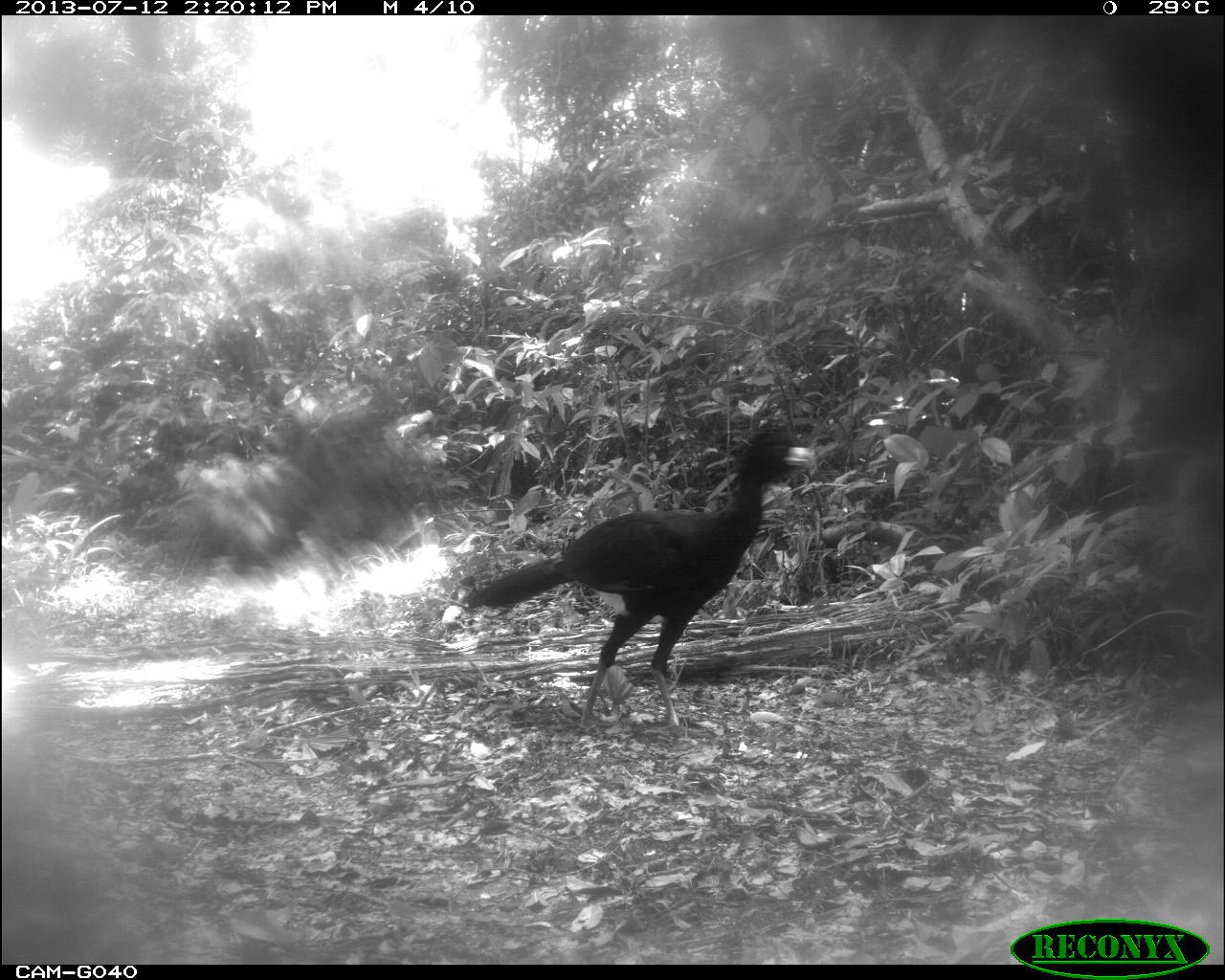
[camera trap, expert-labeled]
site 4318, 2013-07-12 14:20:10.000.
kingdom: Animalia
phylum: Chordata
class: Aves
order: Galliformes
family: Cracidae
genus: Crax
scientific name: Crax rubra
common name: great curassow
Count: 1.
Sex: male.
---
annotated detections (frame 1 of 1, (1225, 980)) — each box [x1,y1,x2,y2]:
crax rubra: [466,426,816,742]